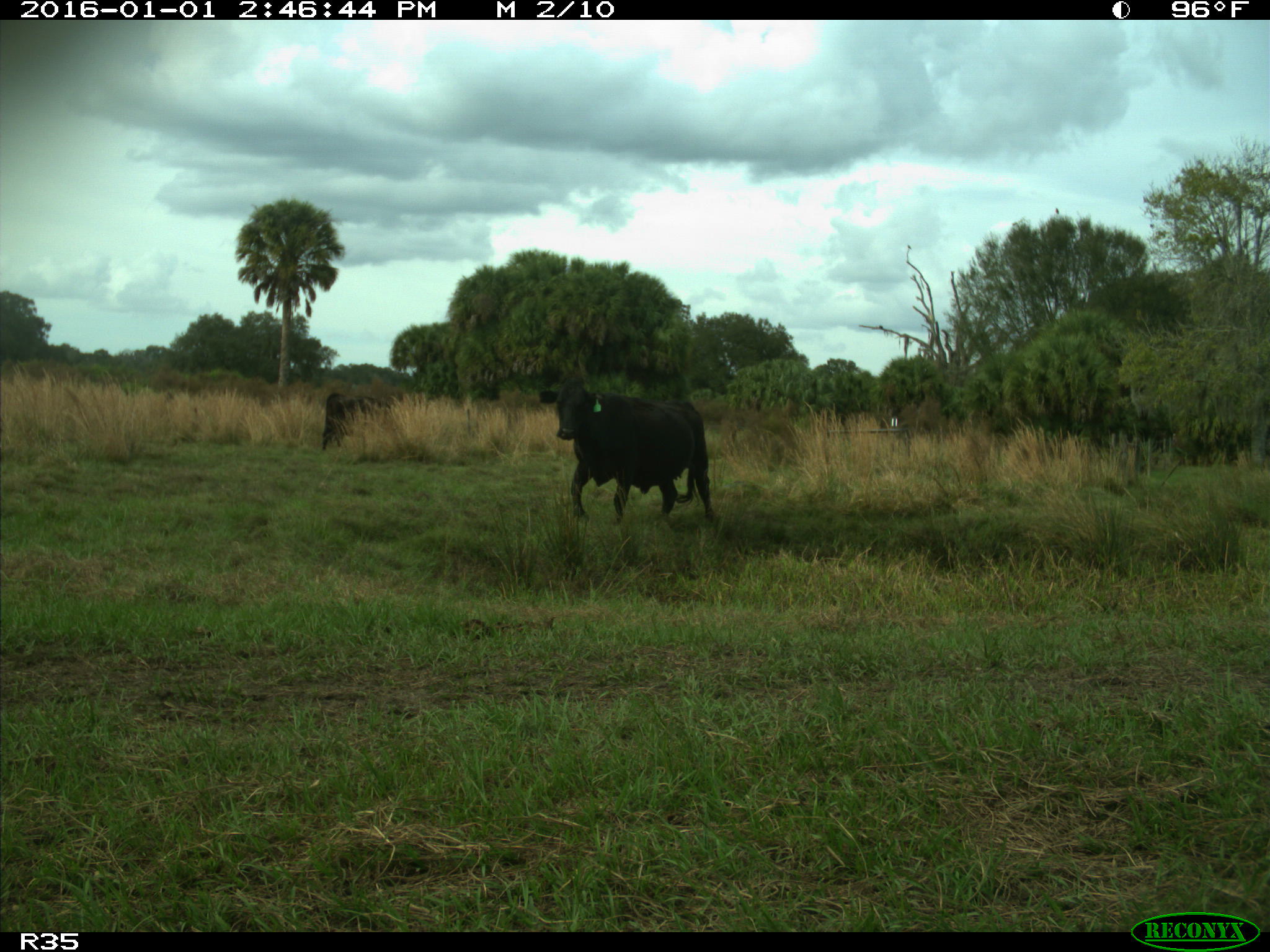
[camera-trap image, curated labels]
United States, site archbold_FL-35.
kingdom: Animalia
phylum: Chordata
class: Mammalia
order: Artiodactyla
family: Bovidae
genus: Bos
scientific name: Bos taurus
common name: domestic cow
Bos taurus (domestic cow).